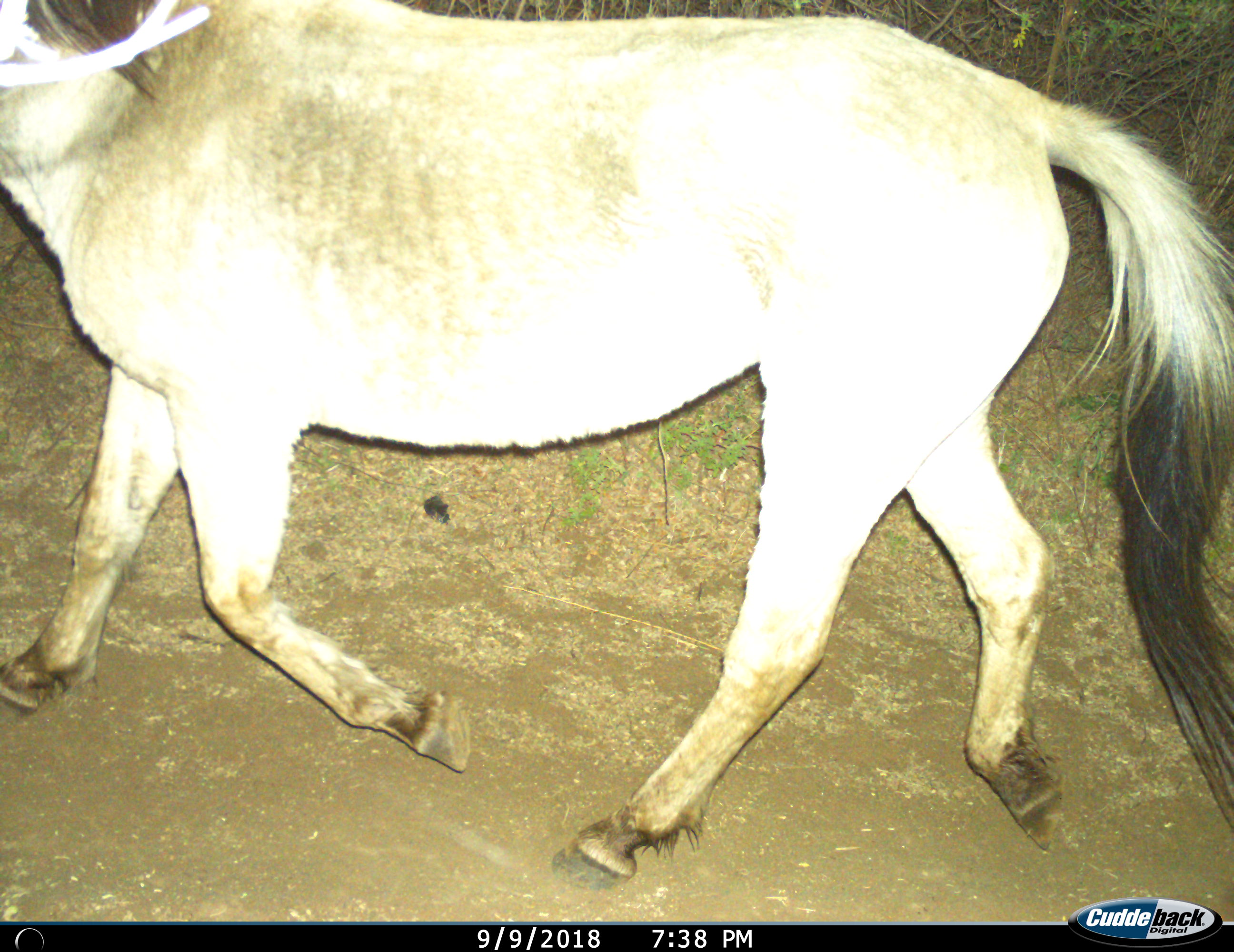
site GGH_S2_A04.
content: unidentified animal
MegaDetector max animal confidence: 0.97